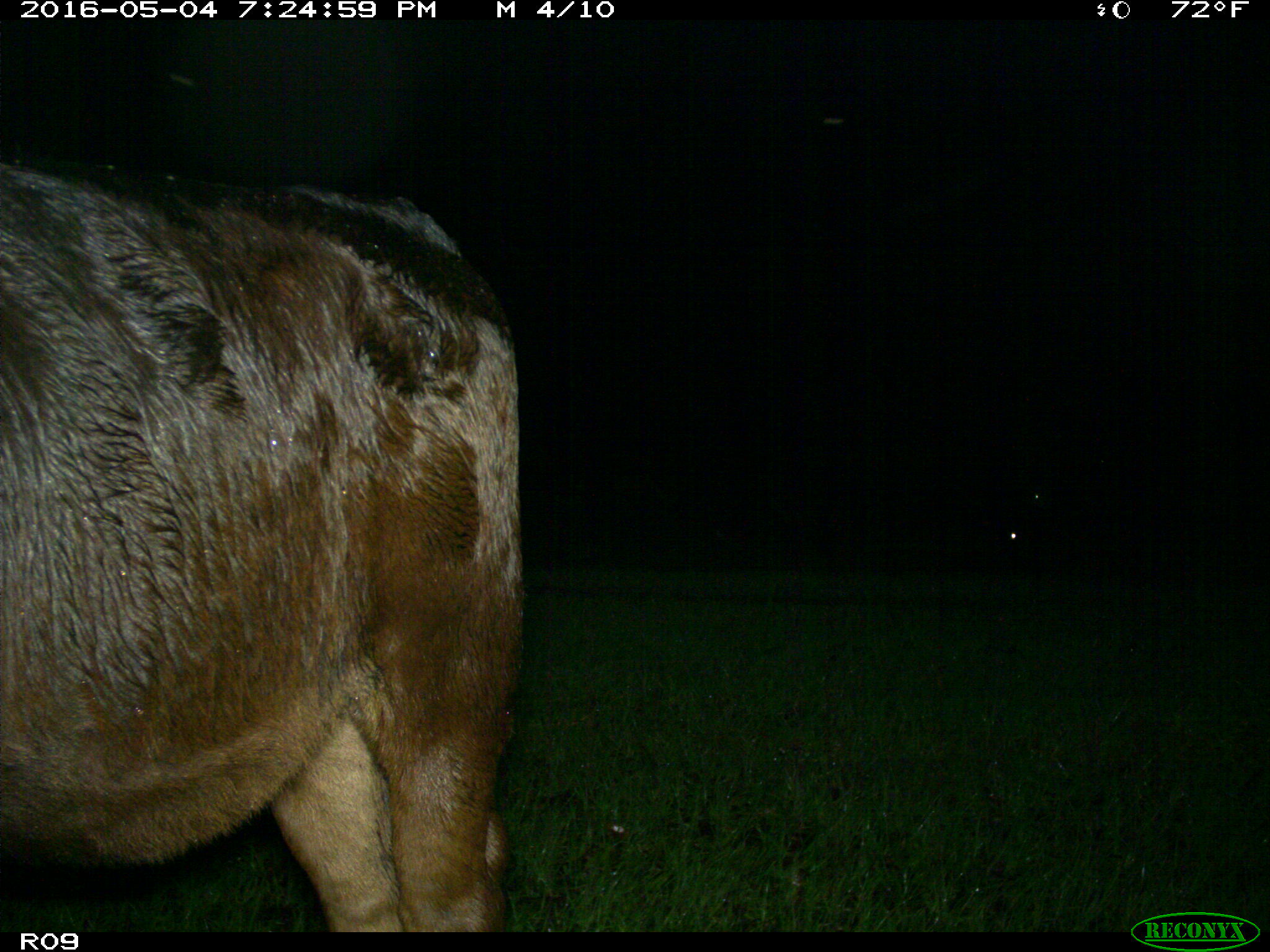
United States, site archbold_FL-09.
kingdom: Animalia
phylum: Chordata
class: Mammalia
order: Artiodactyla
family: Bovidae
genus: Bos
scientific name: Bos taurus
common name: domestic cow